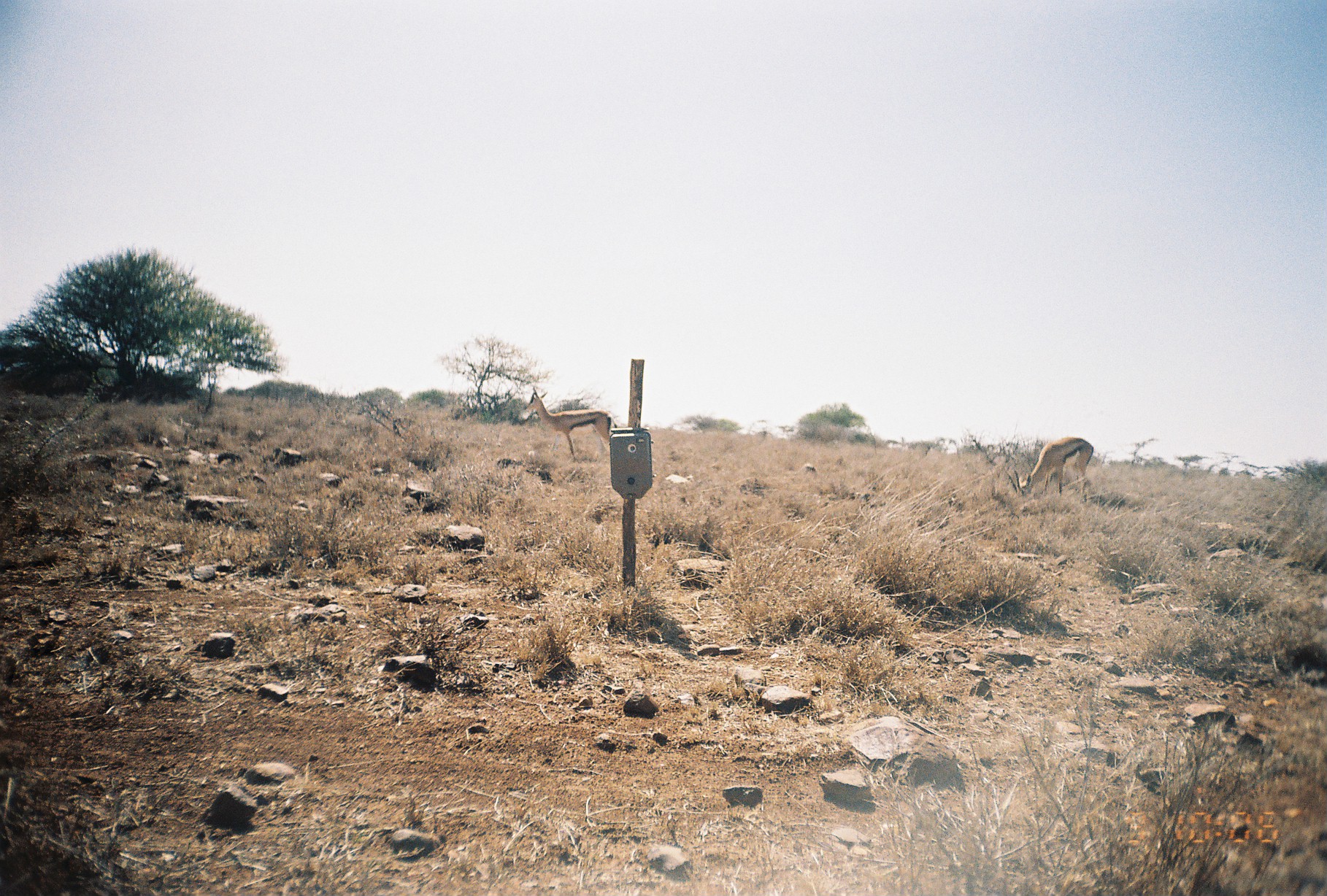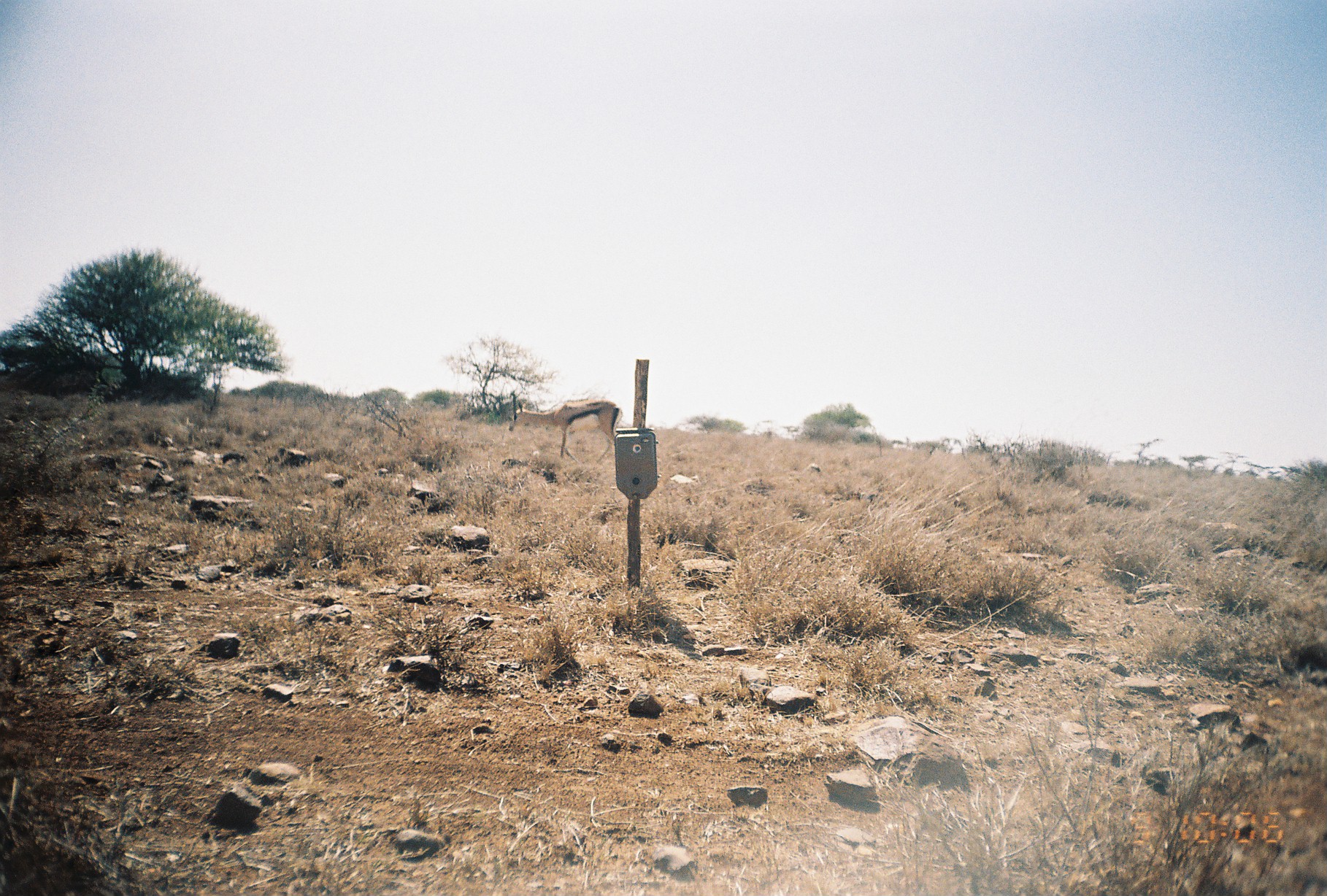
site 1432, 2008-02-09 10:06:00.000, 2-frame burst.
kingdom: Animalia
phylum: Chordata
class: Mammalia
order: Artiodactyla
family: Bovidae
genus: Nanger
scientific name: Nanger granti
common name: grant's gazelle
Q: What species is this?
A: Nanger granti (grant's gazelle).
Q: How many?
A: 2.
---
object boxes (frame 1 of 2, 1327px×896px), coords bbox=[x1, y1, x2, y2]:
nanger granti: bbox=[521, 387, 616, 461]; bbox=[1008, 437, 1093, 494]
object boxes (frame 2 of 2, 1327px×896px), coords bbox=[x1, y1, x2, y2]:
nanger granti: bbox=[508, 390, 623, 464]